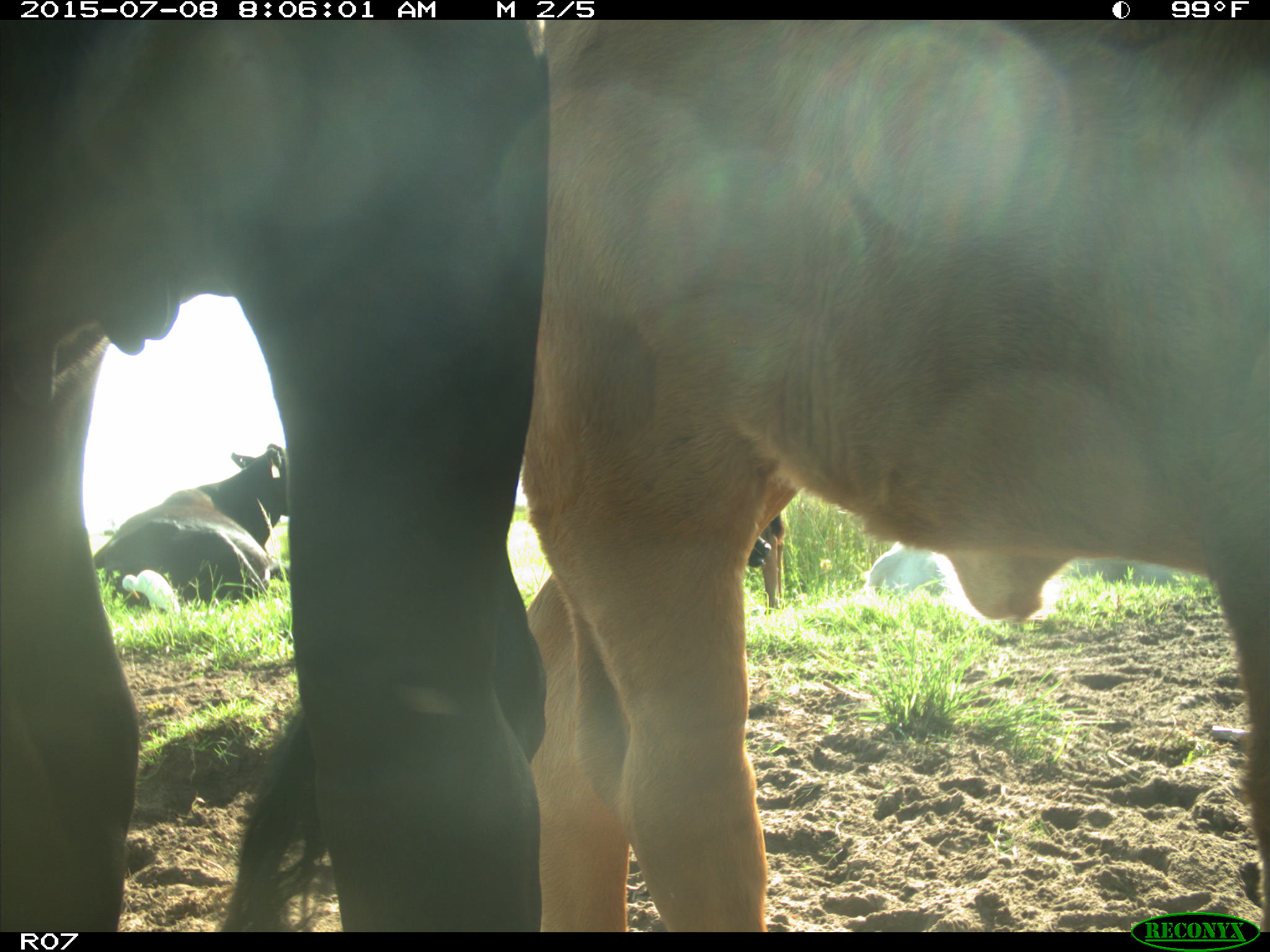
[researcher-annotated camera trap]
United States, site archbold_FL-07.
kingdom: Animalia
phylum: Chordata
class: Mammalia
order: Artiodactyla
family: Bovidae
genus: Bos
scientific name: Bos taurus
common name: domestic cow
Bos taurus (domestic cow).